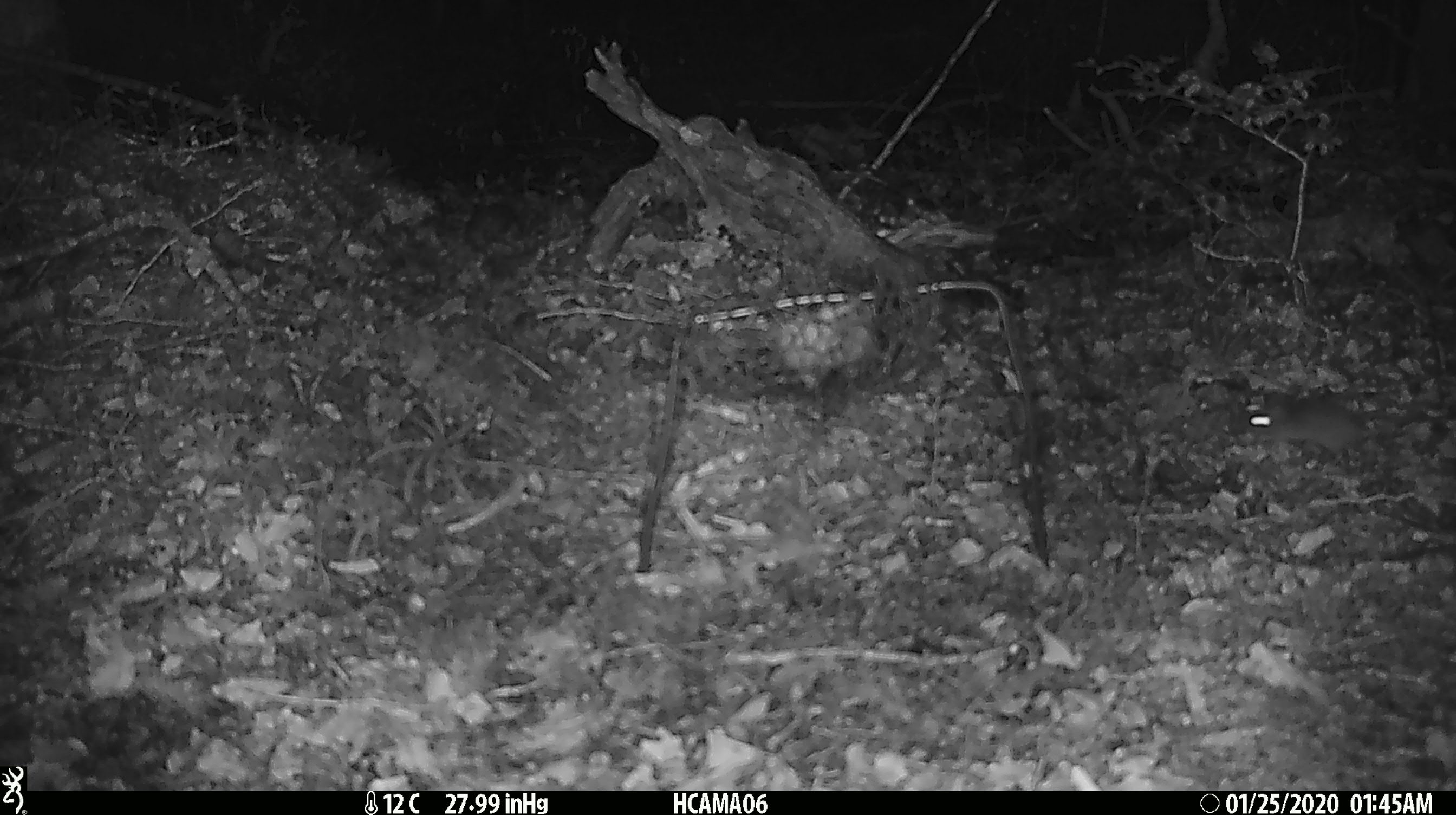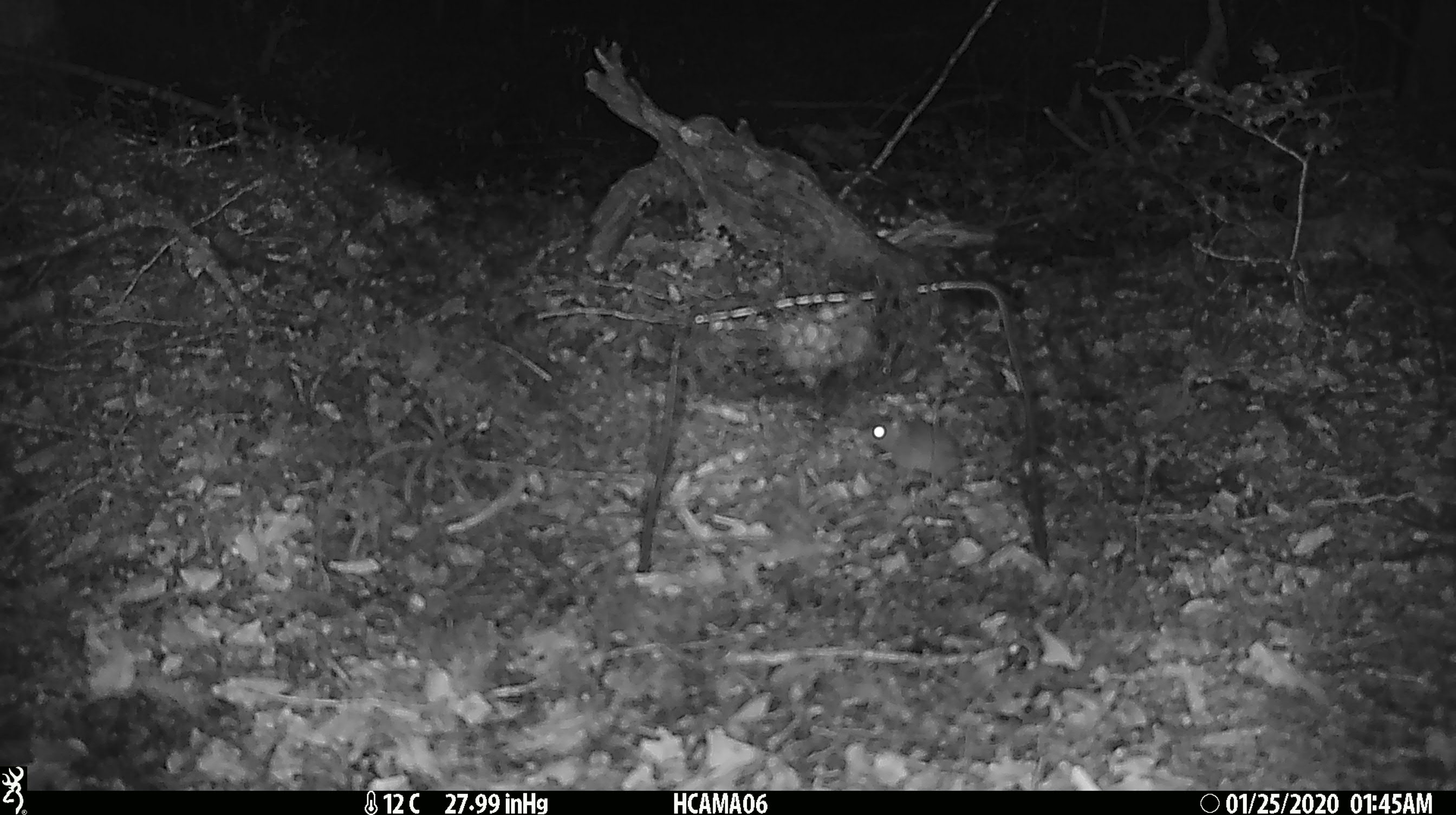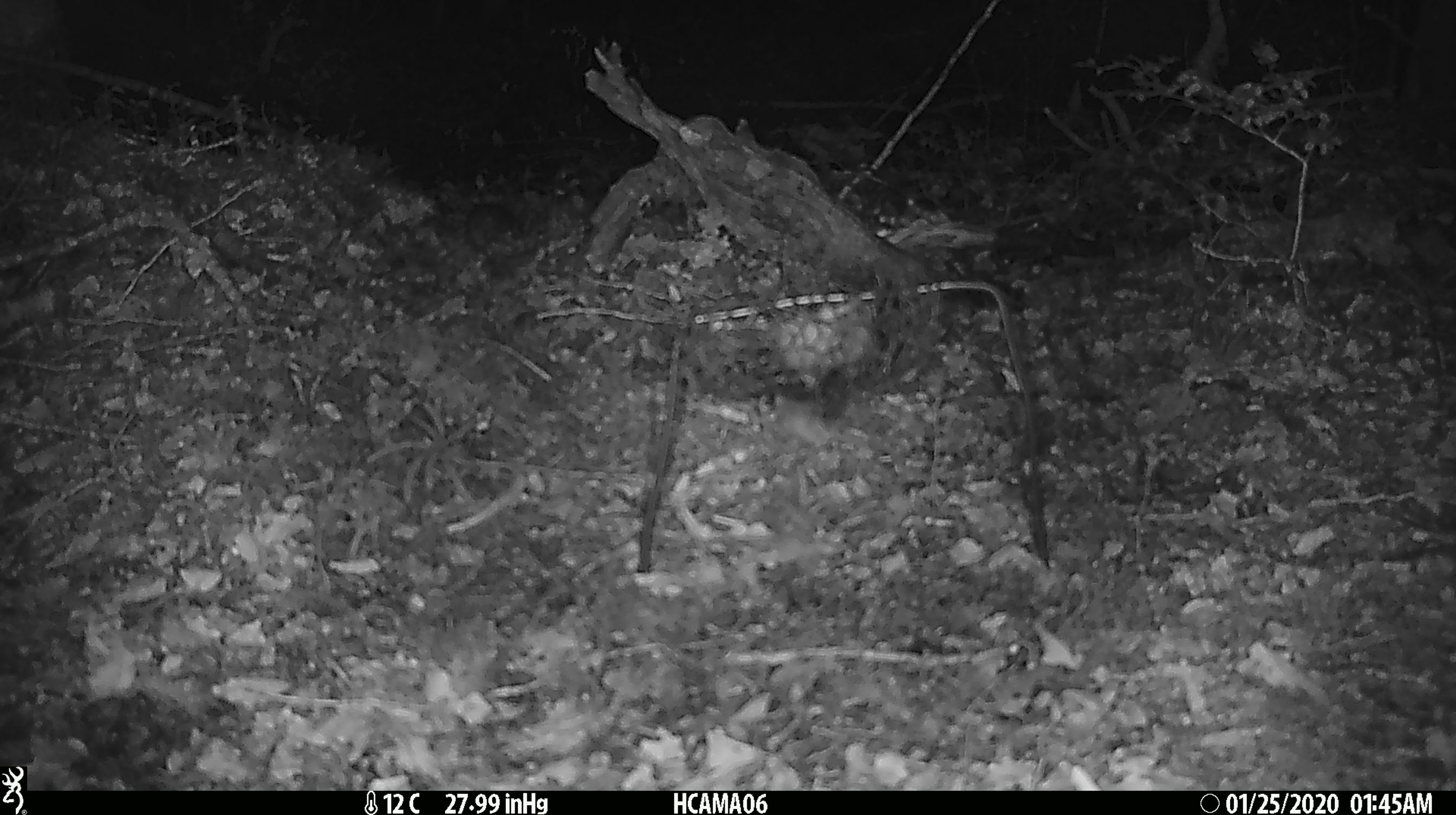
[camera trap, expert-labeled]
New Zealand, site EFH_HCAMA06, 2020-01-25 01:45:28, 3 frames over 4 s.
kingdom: Animalia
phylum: Chordata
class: Mammalia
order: Rodentia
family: Muridae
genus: Mus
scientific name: Mus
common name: mouse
Mouse (Mus).